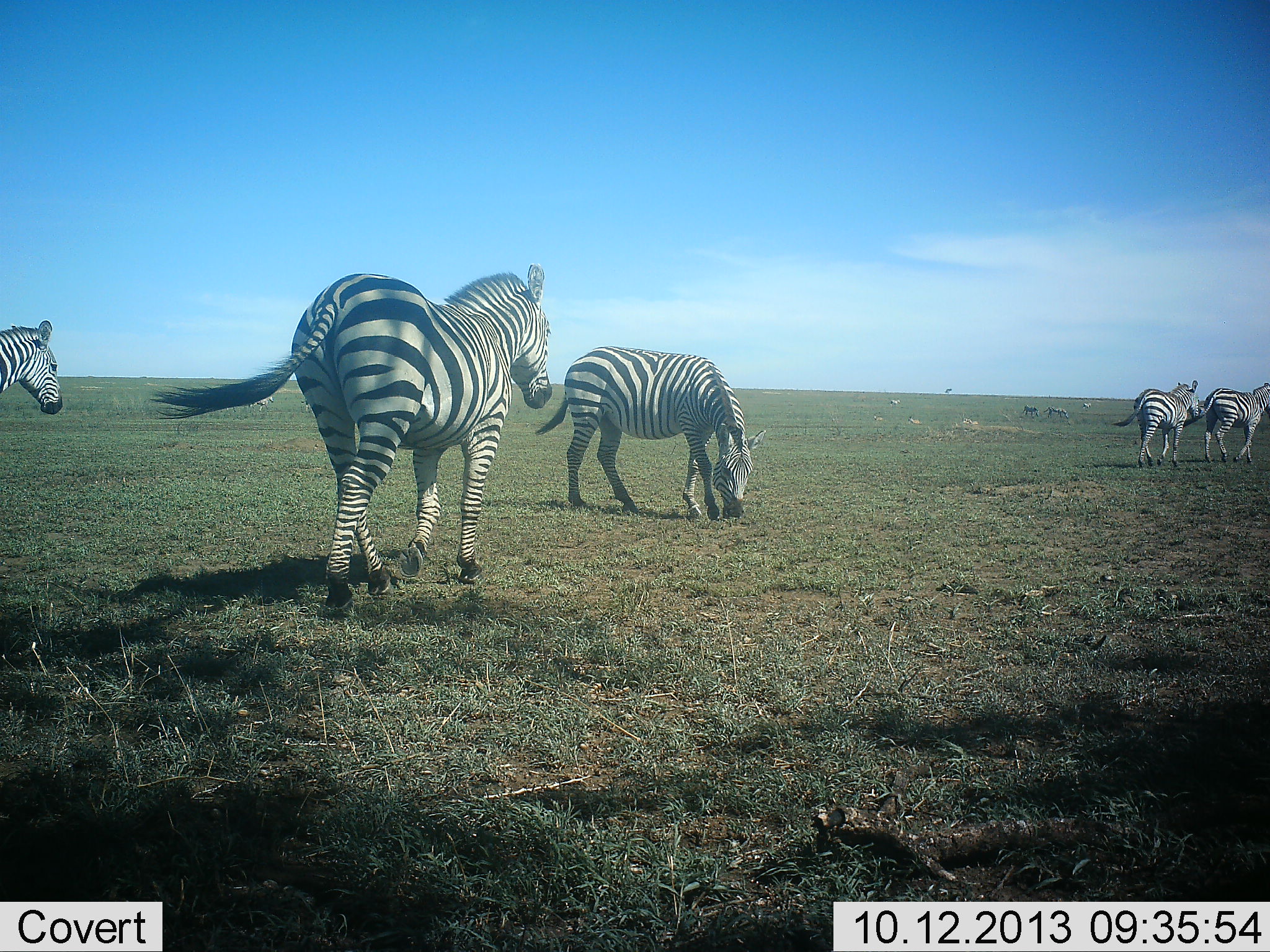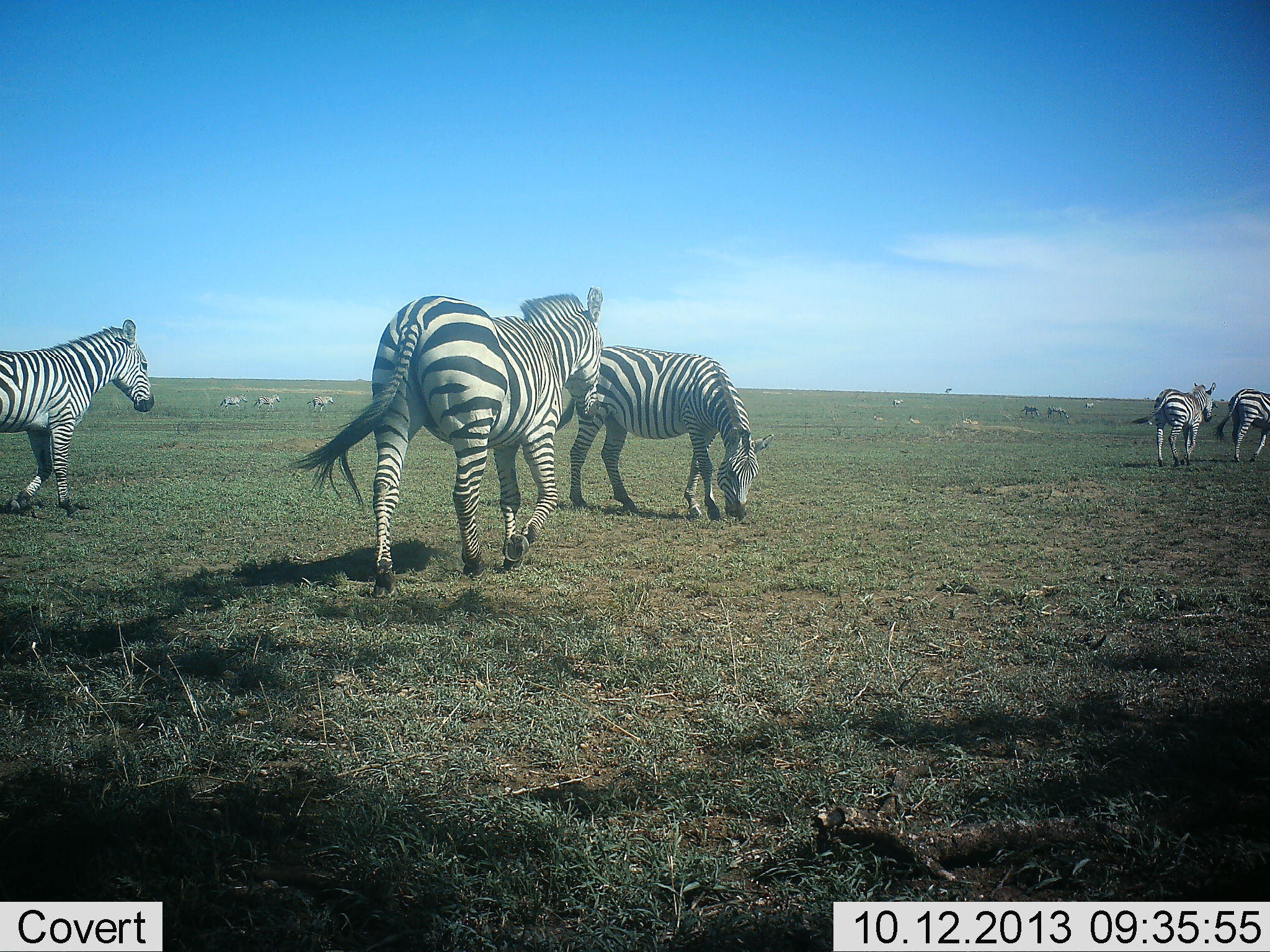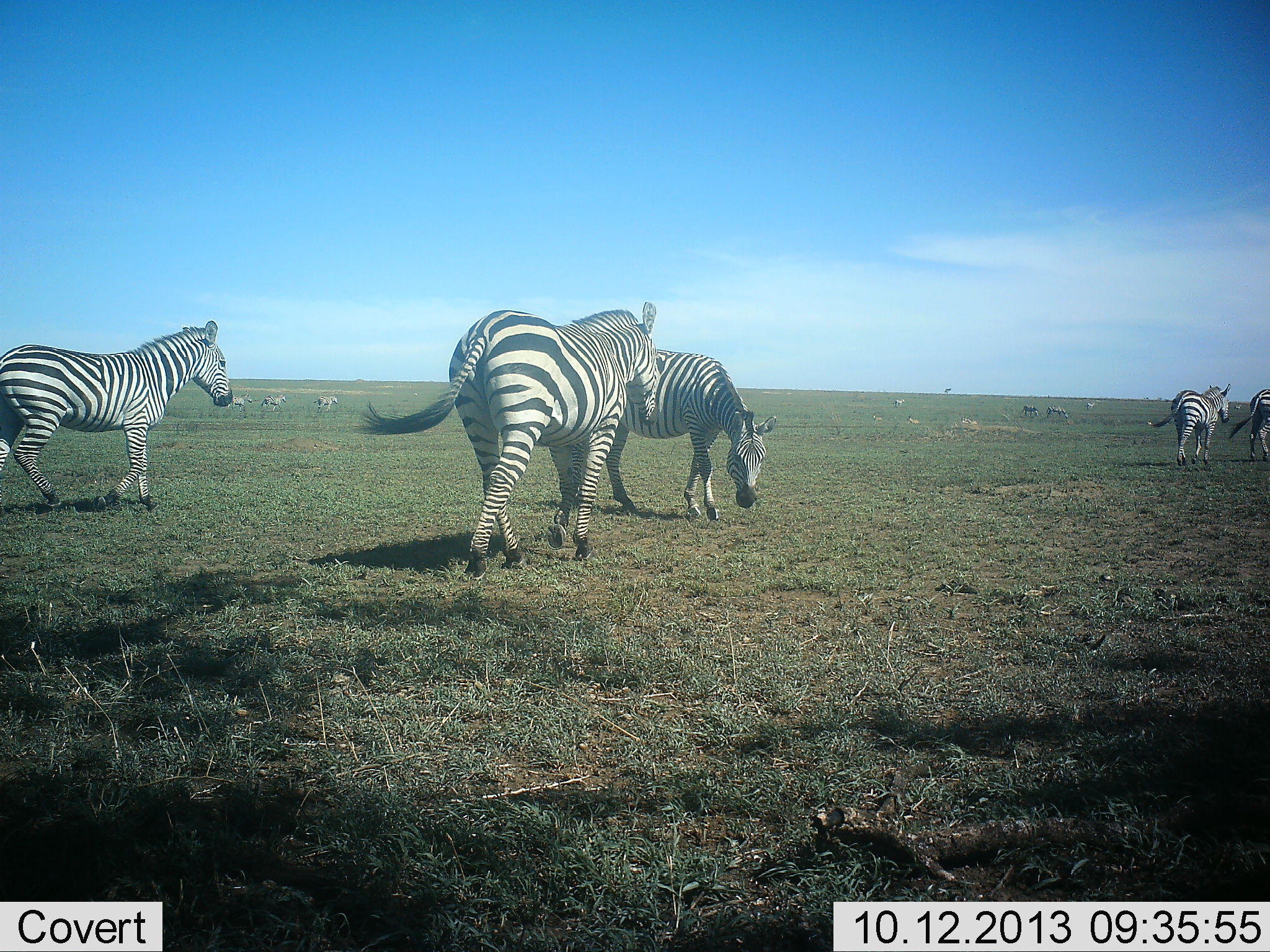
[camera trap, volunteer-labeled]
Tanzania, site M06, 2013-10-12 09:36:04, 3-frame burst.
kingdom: Animalia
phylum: Chordata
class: Mammalia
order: Perissodactyla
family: Equidae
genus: Equus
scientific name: Equus quagga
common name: plains zebra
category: zebra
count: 8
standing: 30%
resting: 10%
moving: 80%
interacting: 0%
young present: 0%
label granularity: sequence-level